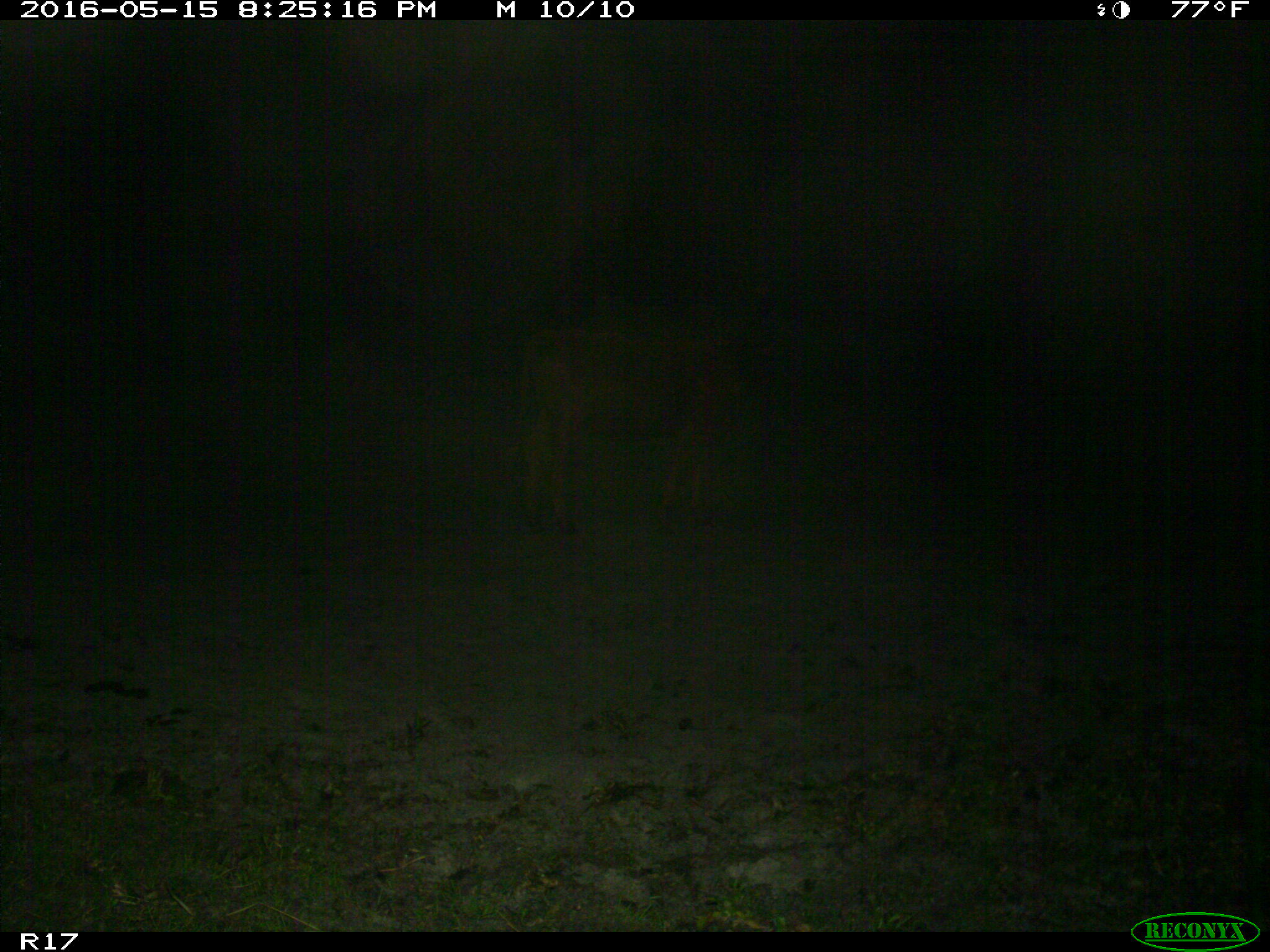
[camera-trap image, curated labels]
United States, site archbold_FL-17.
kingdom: Animalia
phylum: Chordata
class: Mammalia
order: Artiodactyla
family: Bovidae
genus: Bos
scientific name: Bos taurus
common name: domestic cow